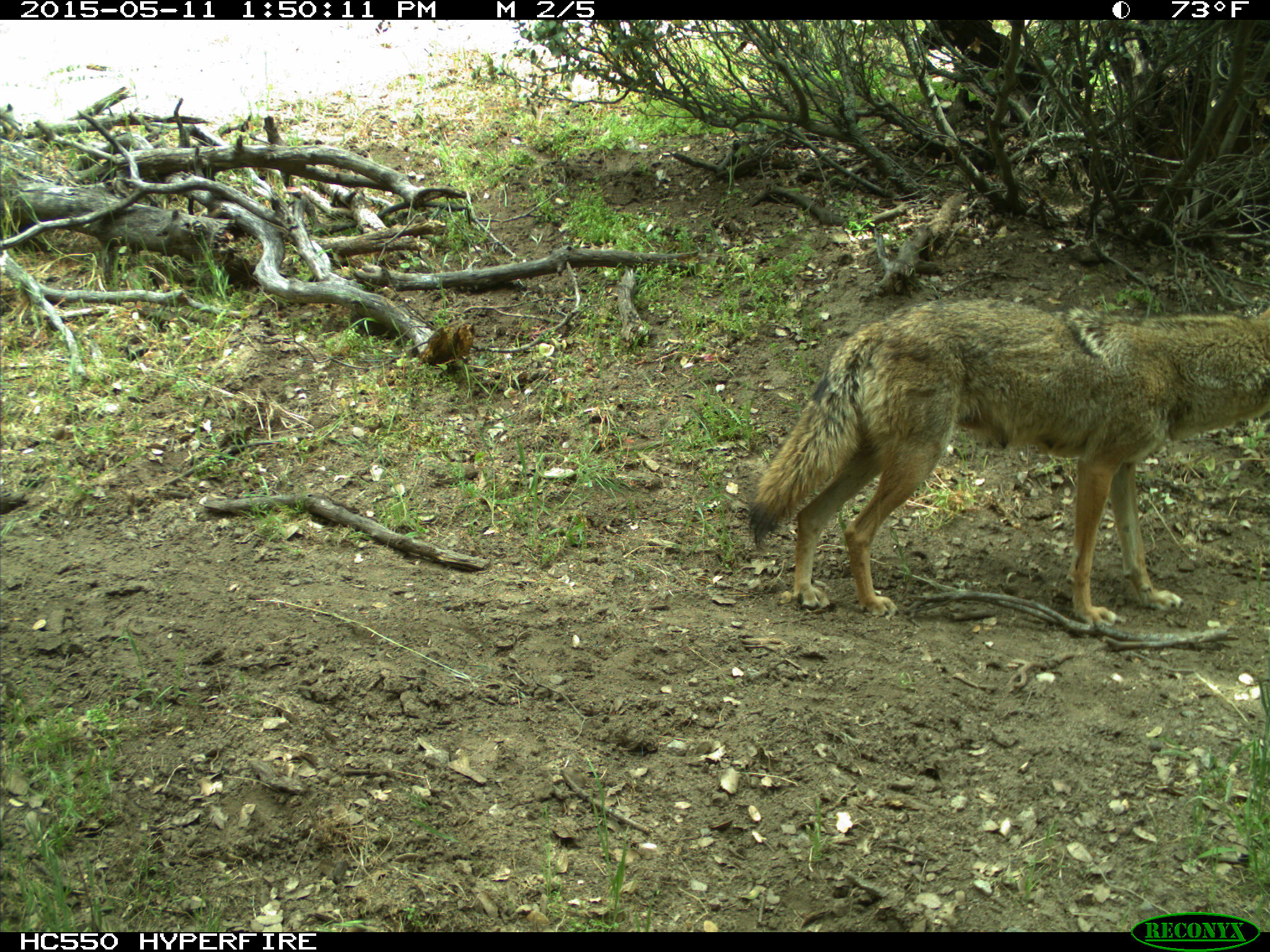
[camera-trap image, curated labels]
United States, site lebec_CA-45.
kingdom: Animalia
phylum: Chordata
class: Mammalia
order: Carnivora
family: Canidae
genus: Canis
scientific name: Canis latrans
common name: coyote